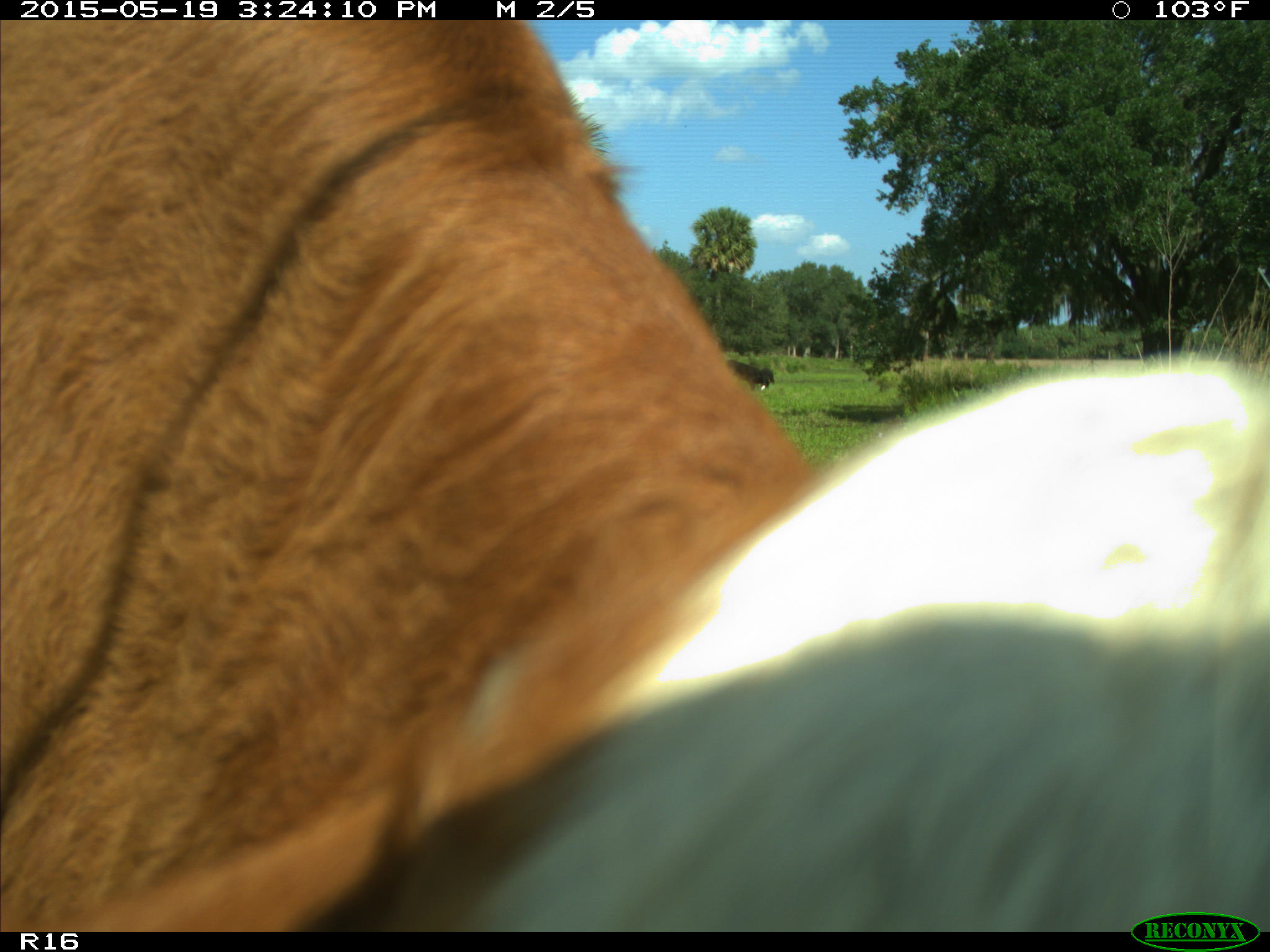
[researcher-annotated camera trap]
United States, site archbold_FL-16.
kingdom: Animalia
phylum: Chordata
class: Mammalia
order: Artiodactyla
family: Bovidae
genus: Bos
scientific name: Bos taurus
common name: domestic cow